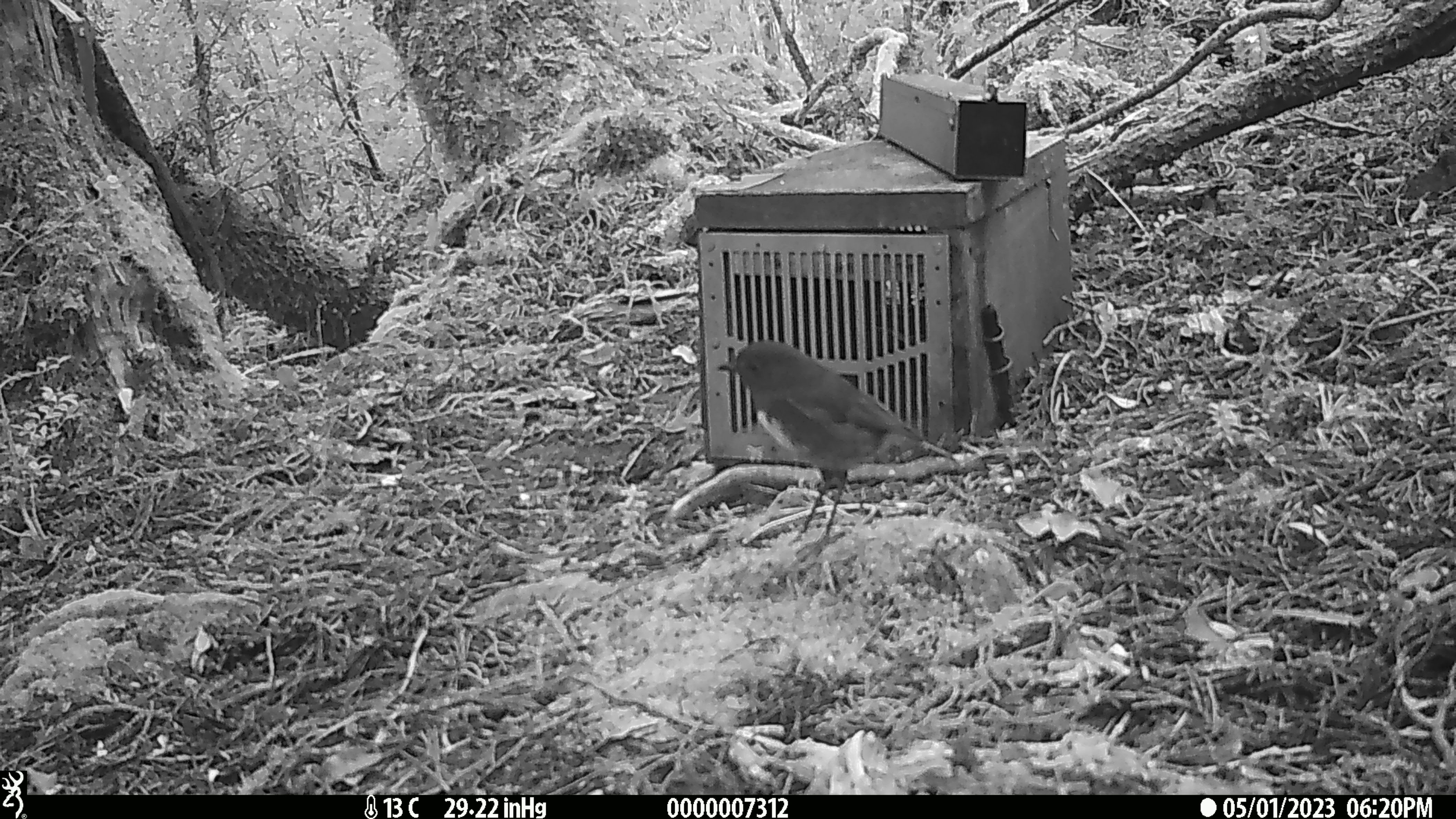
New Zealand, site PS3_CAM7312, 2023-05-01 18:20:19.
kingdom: Animalia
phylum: Chordata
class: Aves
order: Passeriformes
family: Petroicidae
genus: Petroica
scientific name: Petroica australis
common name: new zealand robin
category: robin